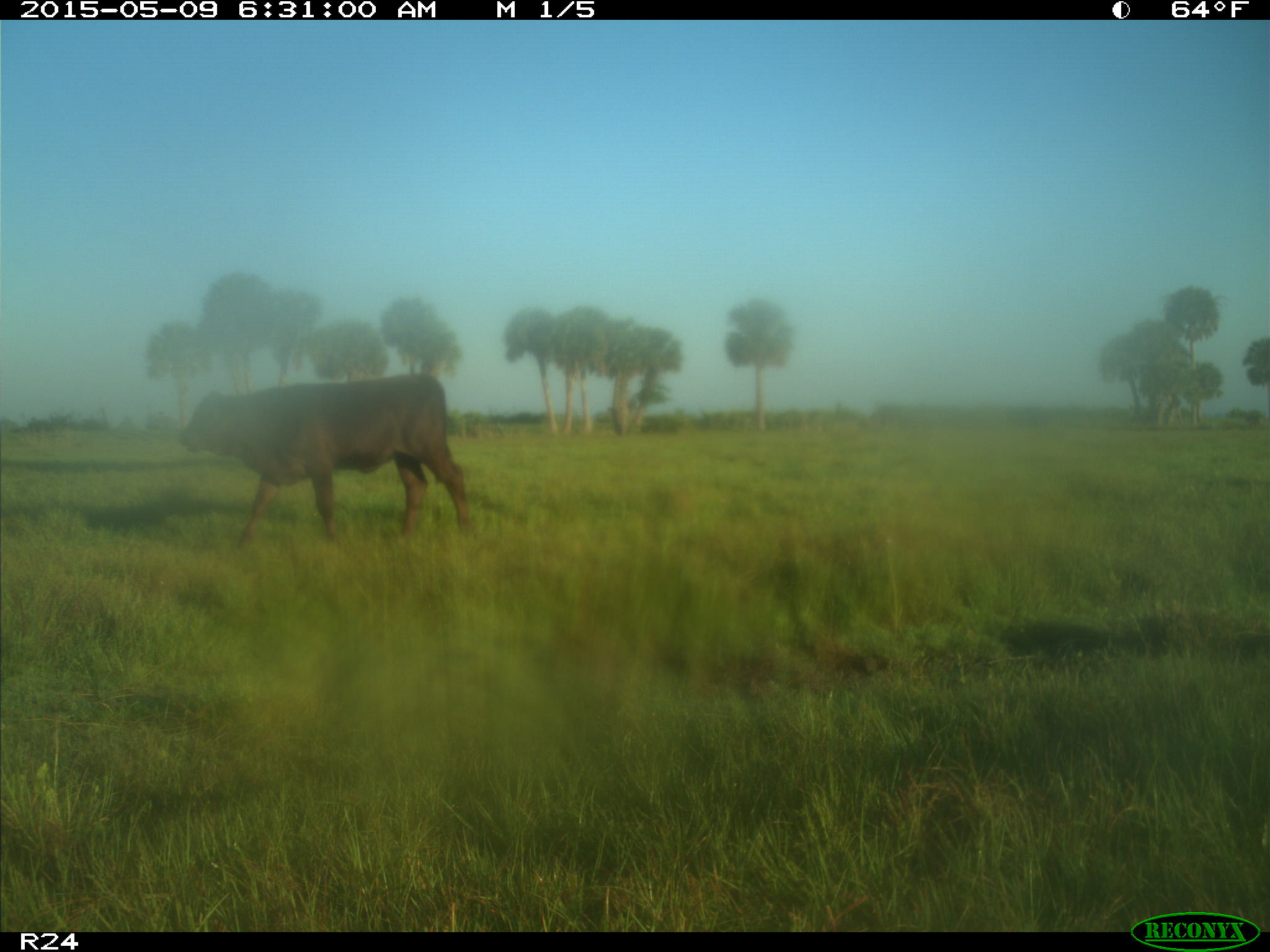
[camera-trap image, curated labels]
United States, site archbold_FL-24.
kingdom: Animalia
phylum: Chordata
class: Mammalia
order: Artiodactyla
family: Bovidae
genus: Bos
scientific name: Bos taurus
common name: domestic cow